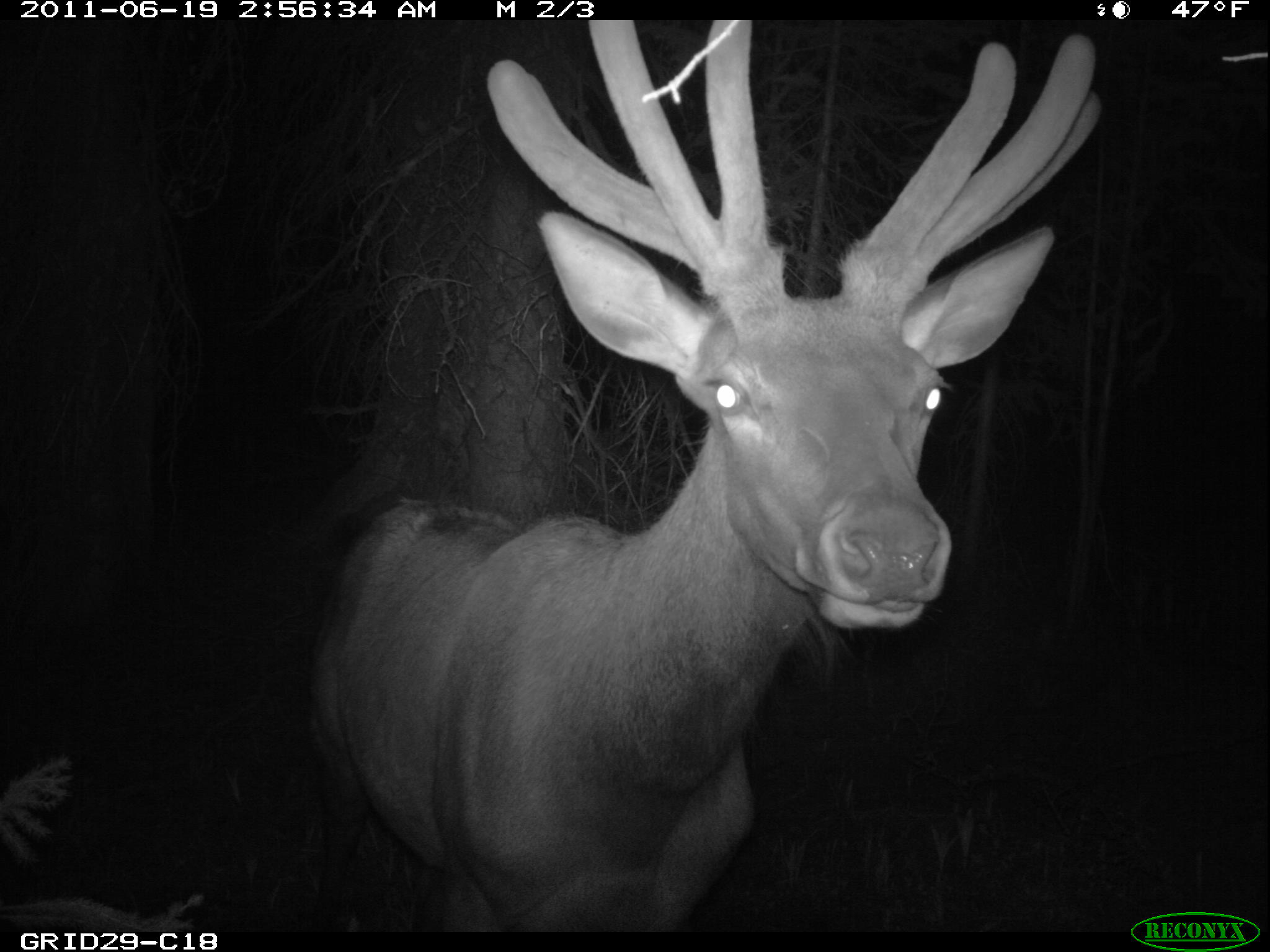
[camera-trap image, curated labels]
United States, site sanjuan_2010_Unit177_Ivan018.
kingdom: Animalia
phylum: Chordata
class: Mammalia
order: Artiodactyla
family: Cervidae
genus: Cervus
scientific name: Cervus elaphus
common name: red deer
Cervus elaphus (red deer).